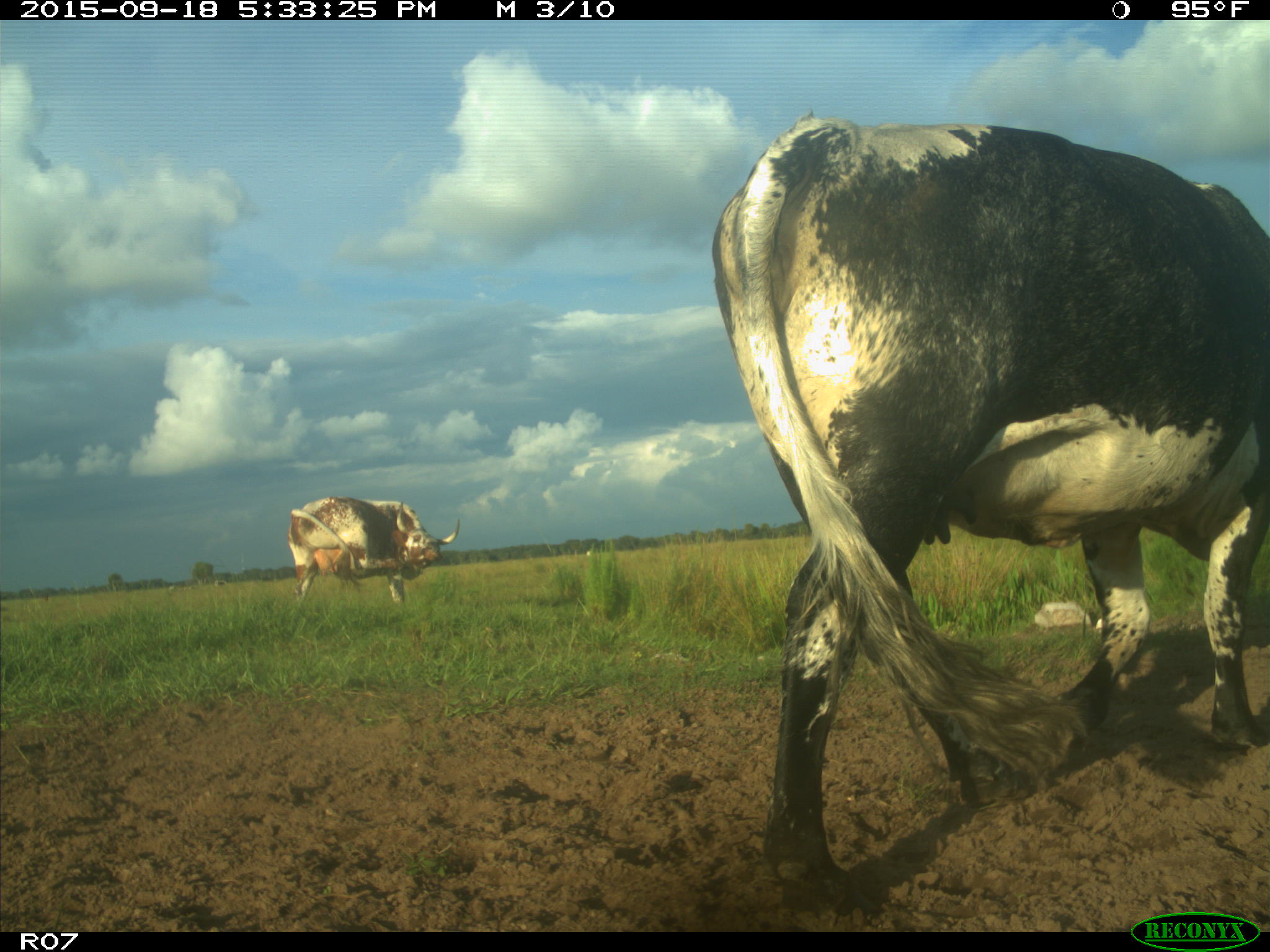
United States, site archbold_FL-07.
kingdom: Animalia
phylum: Chordata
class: Mammalia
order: Artiodactyla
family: Bovidae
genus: Bos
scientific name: Bos taurus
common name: domestic cow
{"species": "Bos taurus (domestic cow)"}